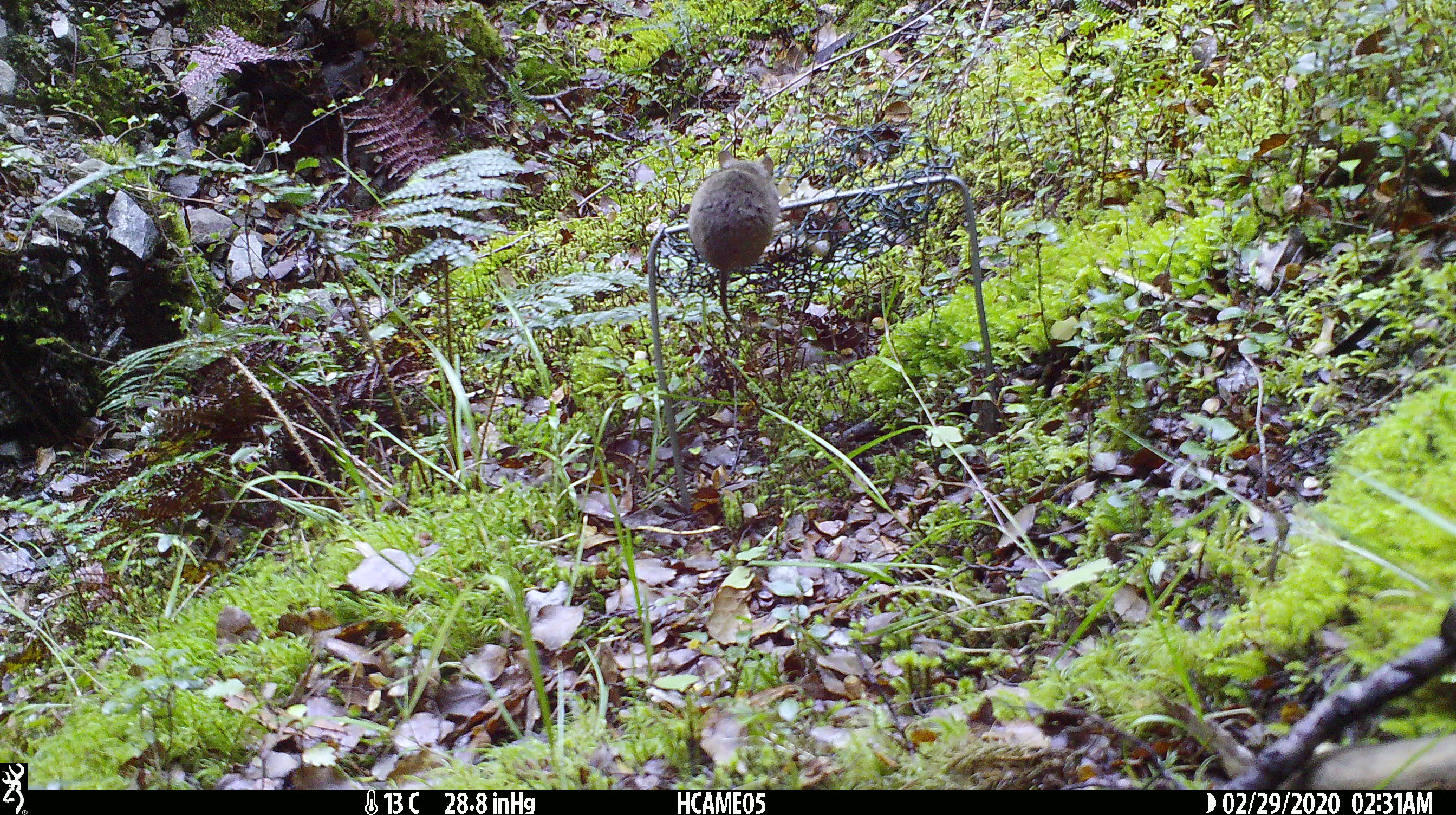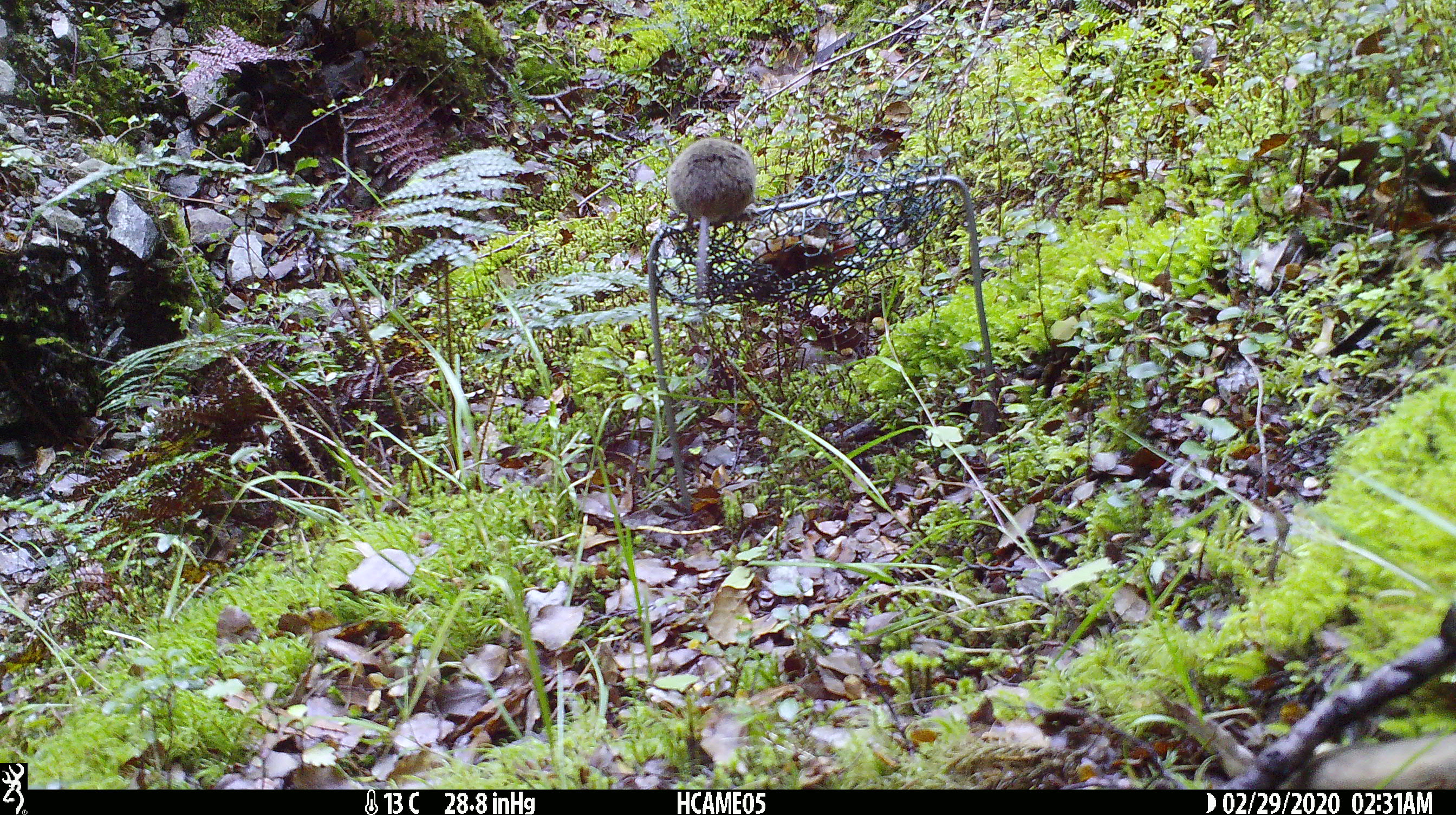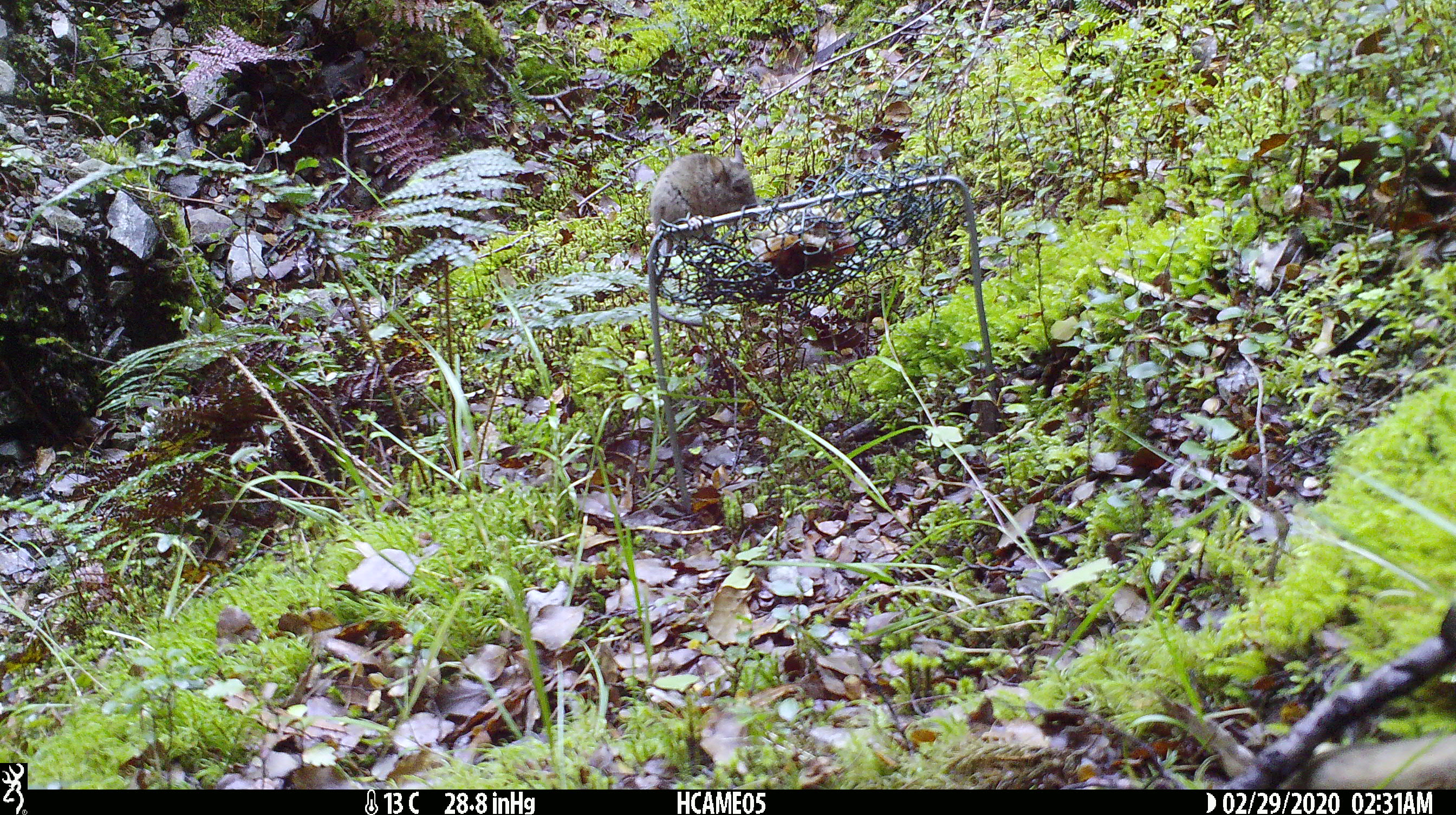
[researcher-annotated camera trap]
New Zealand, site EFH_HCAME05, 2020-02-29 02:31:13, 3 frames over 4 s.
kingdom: Animalia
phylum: Chordata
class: Mammalia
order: Rodentia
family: Muridae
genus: Mus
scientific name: Mus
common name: mouse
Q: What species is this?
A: Mouse (Mus).